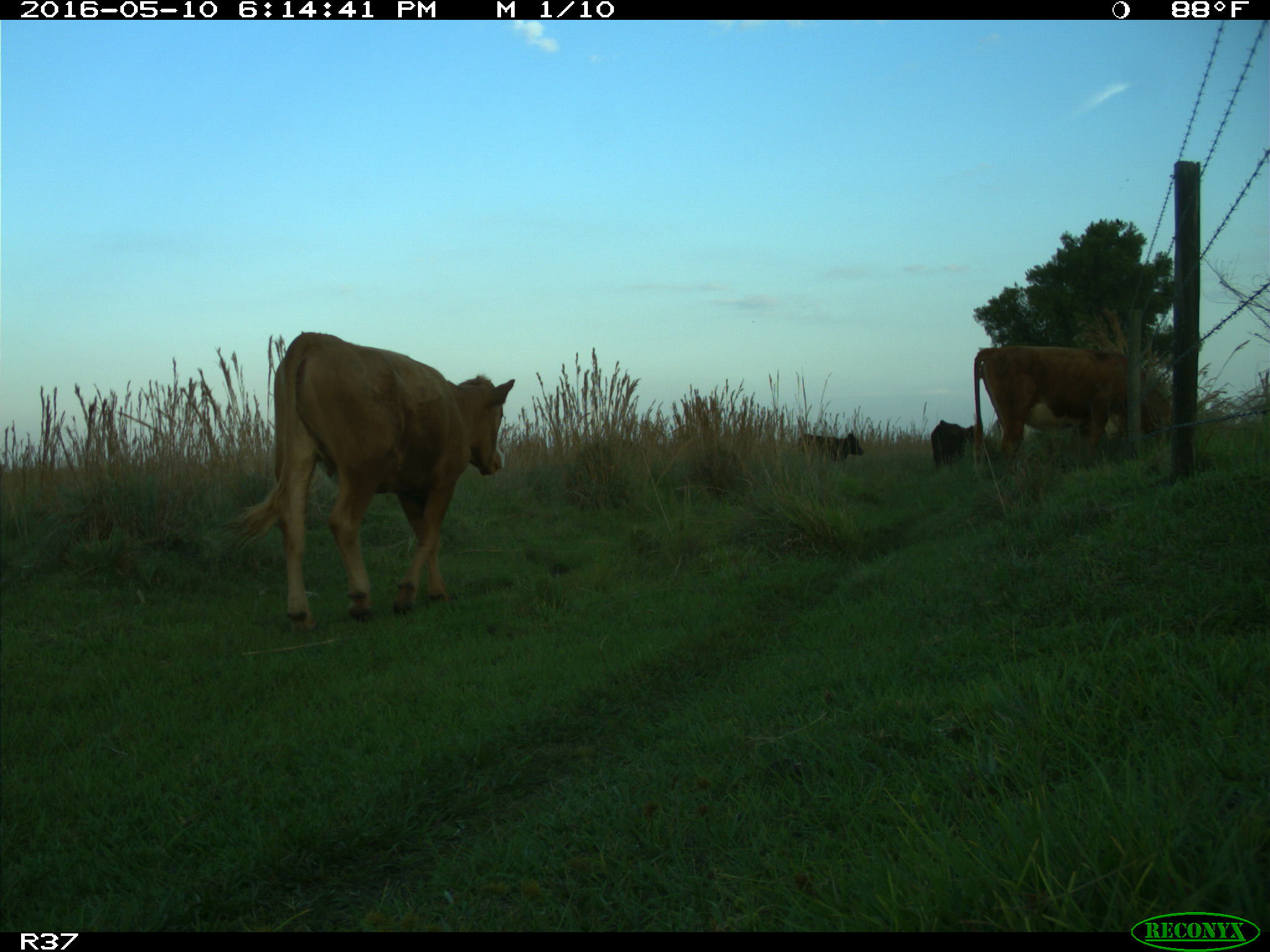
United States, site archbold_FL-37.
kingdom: Animalia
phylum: Chordata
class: Mammalia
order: Artiodactyla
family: Bovidae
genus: Bos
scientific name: Bos taurus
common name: domestic cow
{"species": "Bos taurus (domestic cow)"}